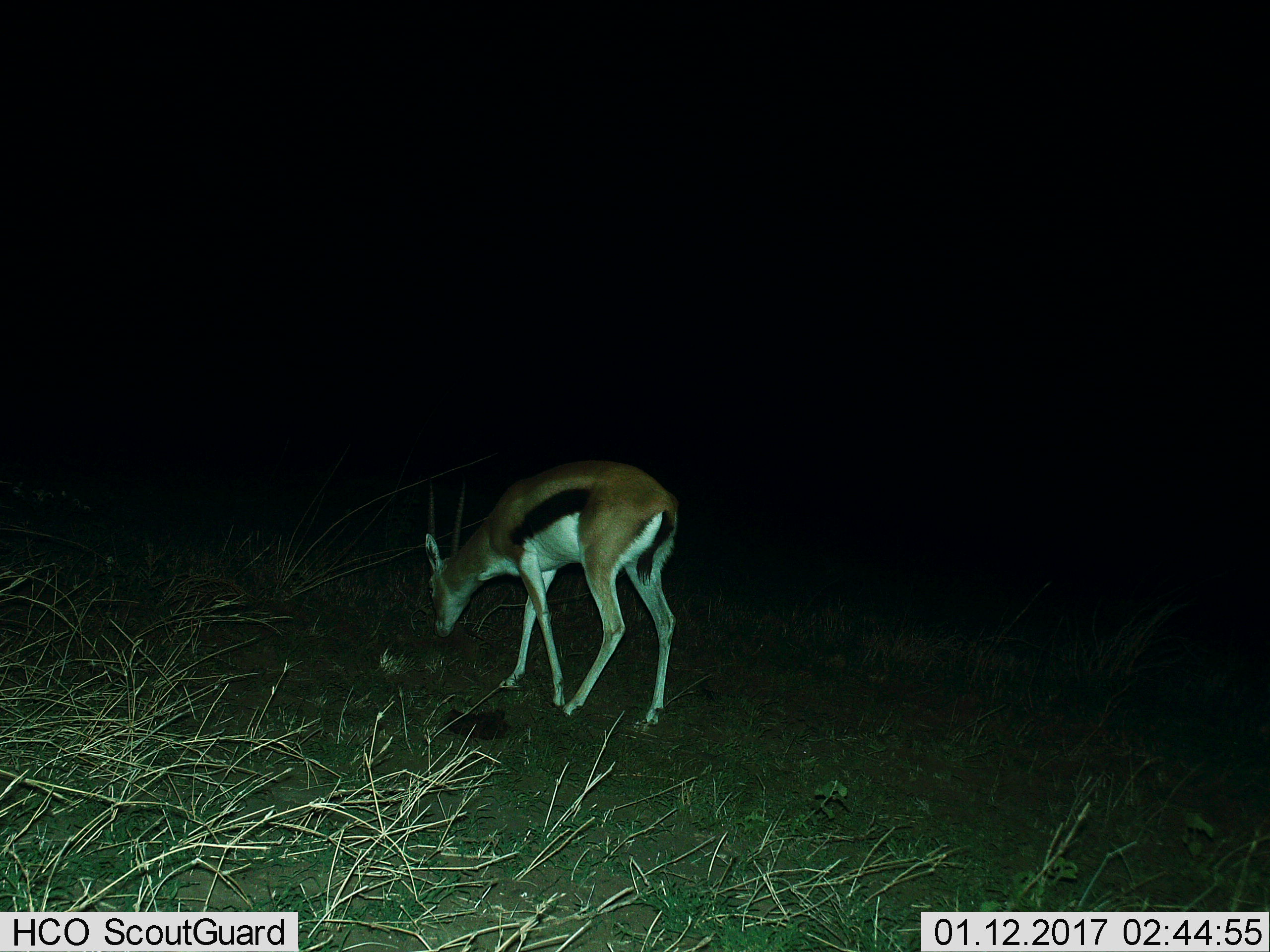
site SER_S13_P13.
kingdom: Animalia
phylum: Chordata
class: Mammalia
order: Artiodactyla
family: Bovidae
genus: Eudorcas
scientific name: Eudorcas thomsonii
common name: thomson's gazelle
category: gazellethomsons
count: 1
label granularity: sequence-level